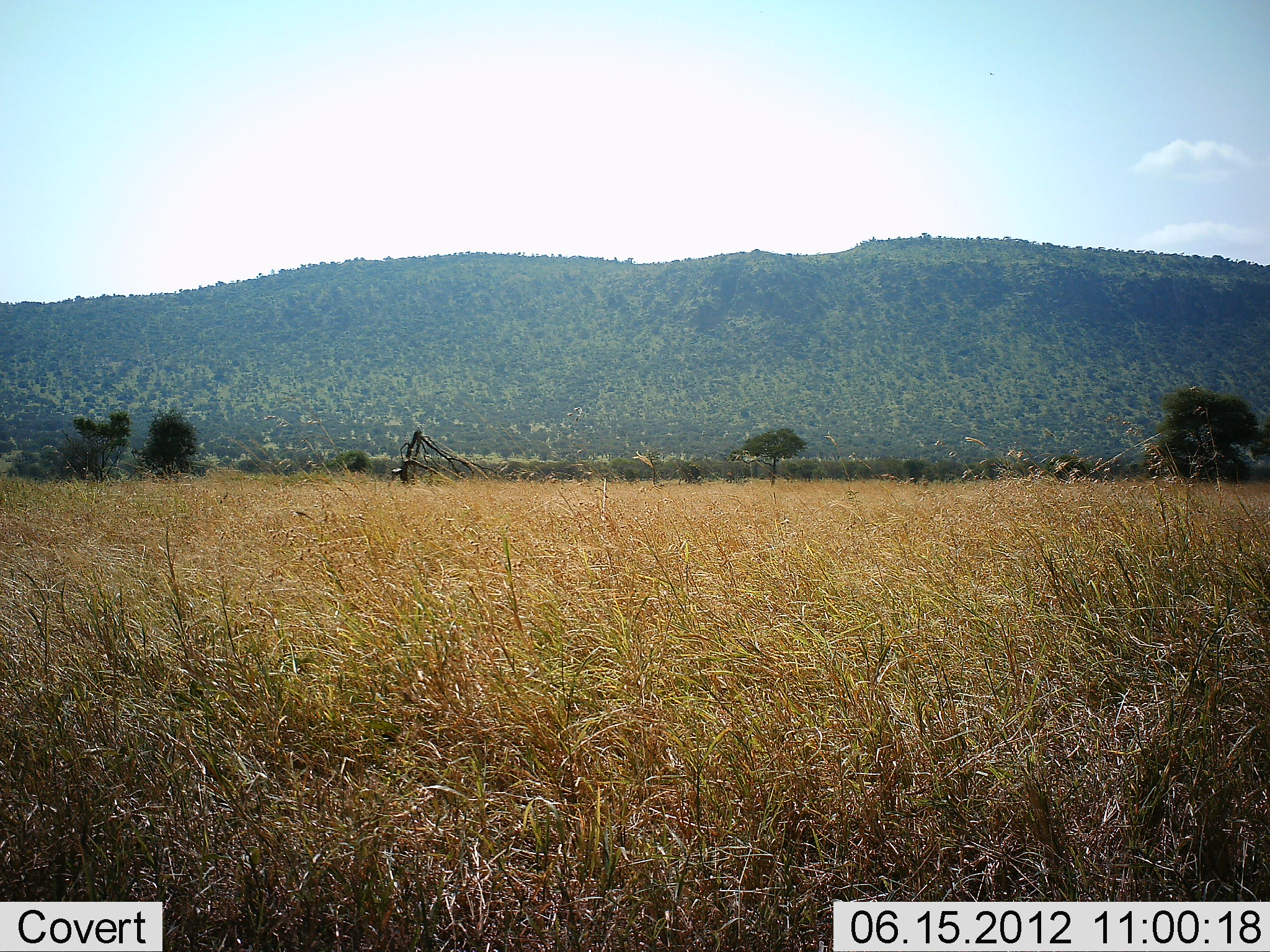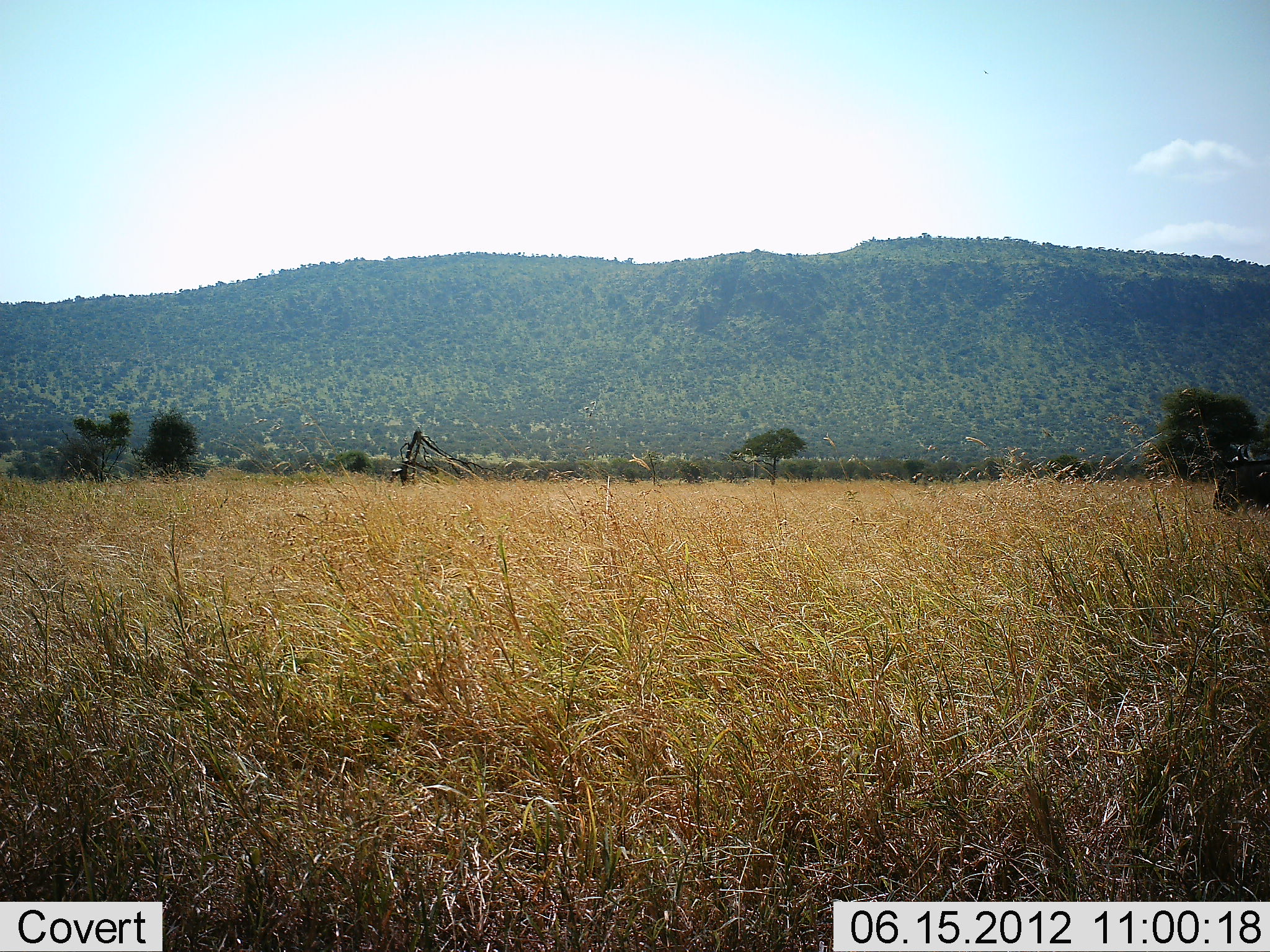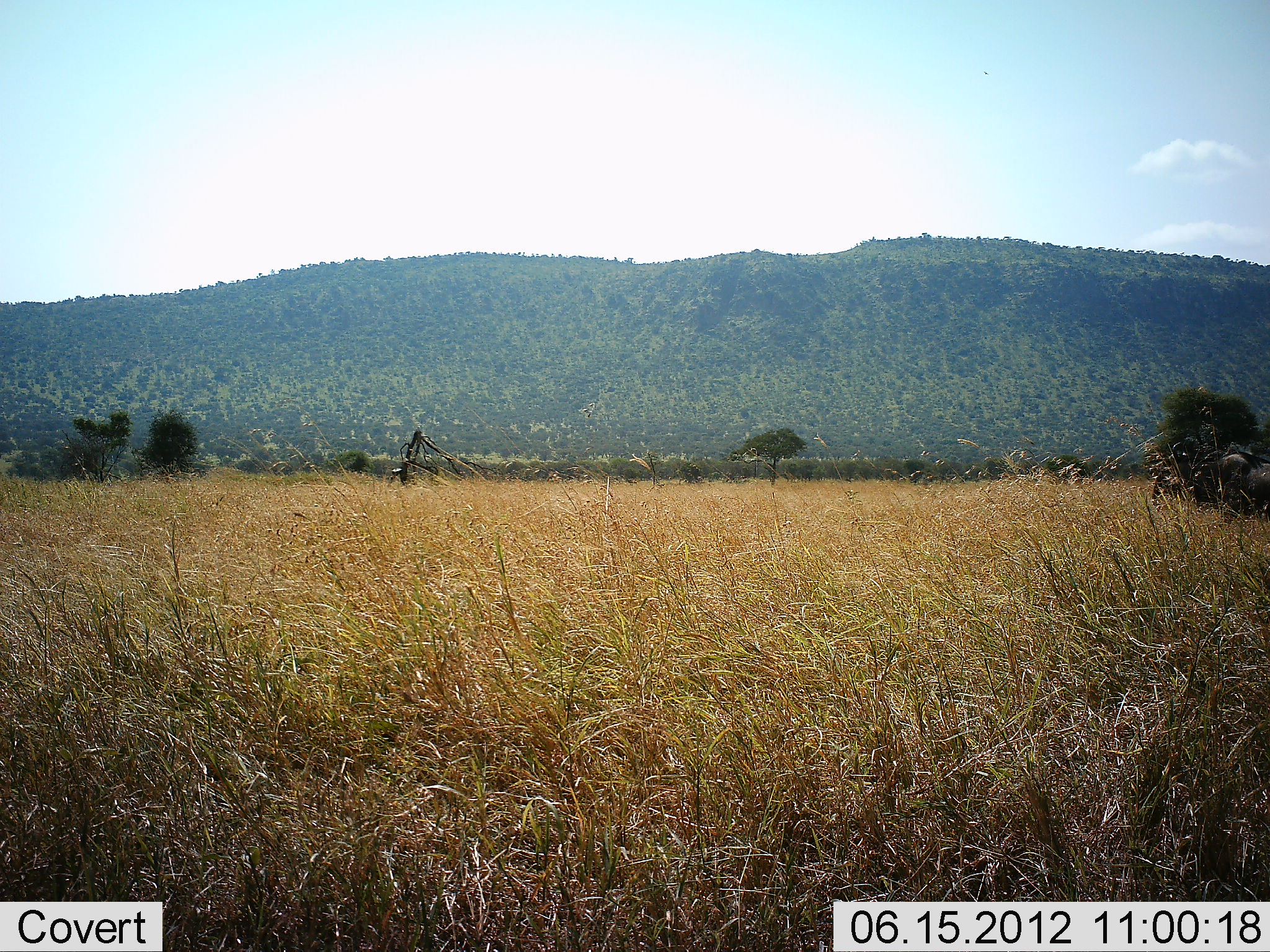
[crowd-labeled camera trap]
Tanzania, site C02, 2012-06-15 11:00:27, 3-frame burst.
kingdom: Animalia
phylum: Chordata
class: Mammalia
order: Artiodactyla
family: Bovidae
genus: Connochaetes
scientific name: Connochaetes taurinus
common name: blue wildebeest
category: wildebeest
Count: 1.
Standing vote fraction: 0%.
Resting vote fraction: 0%.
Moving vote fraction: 100%.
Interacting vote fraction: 0%.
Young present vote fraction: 0%.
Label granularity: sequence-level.